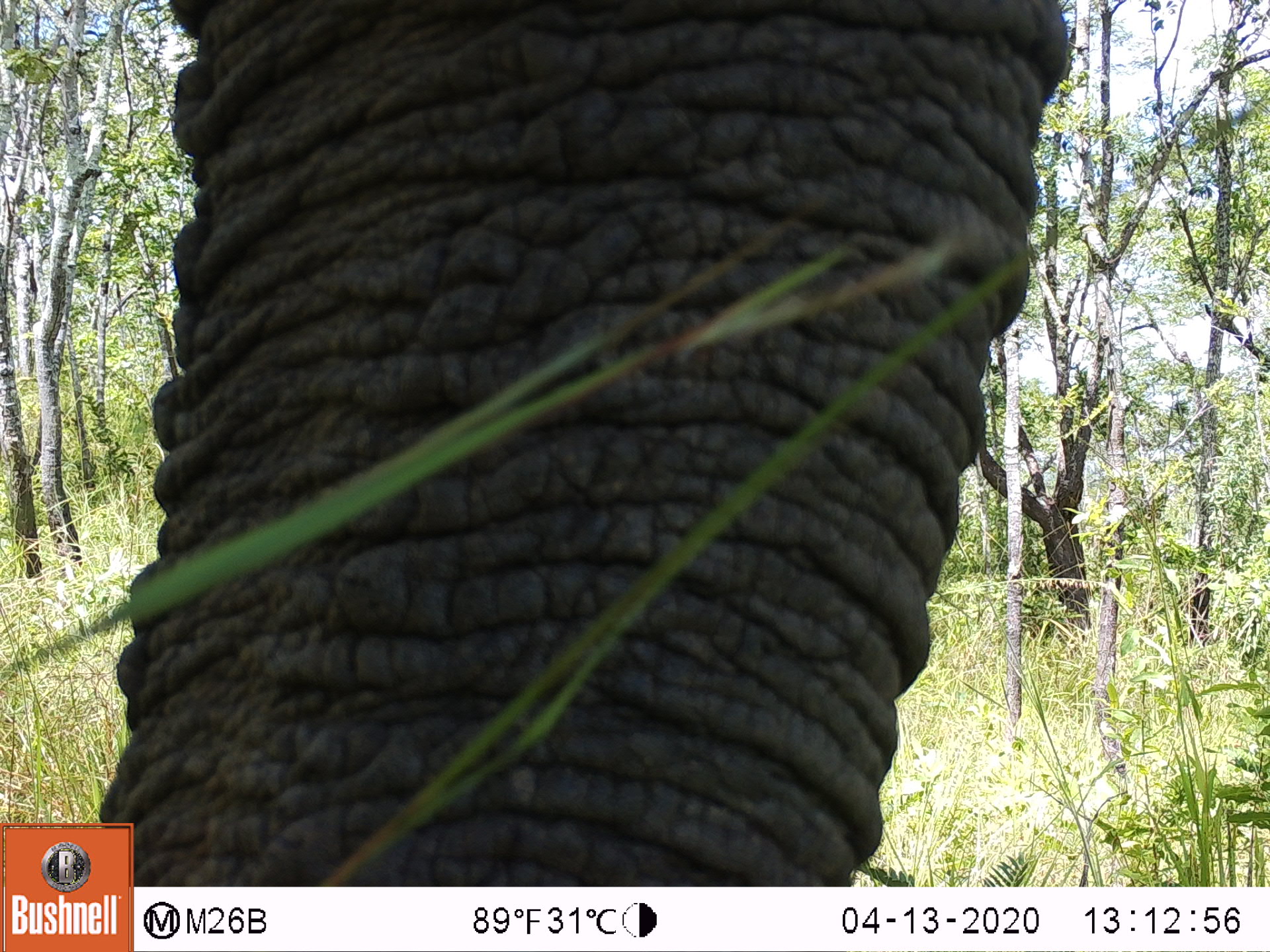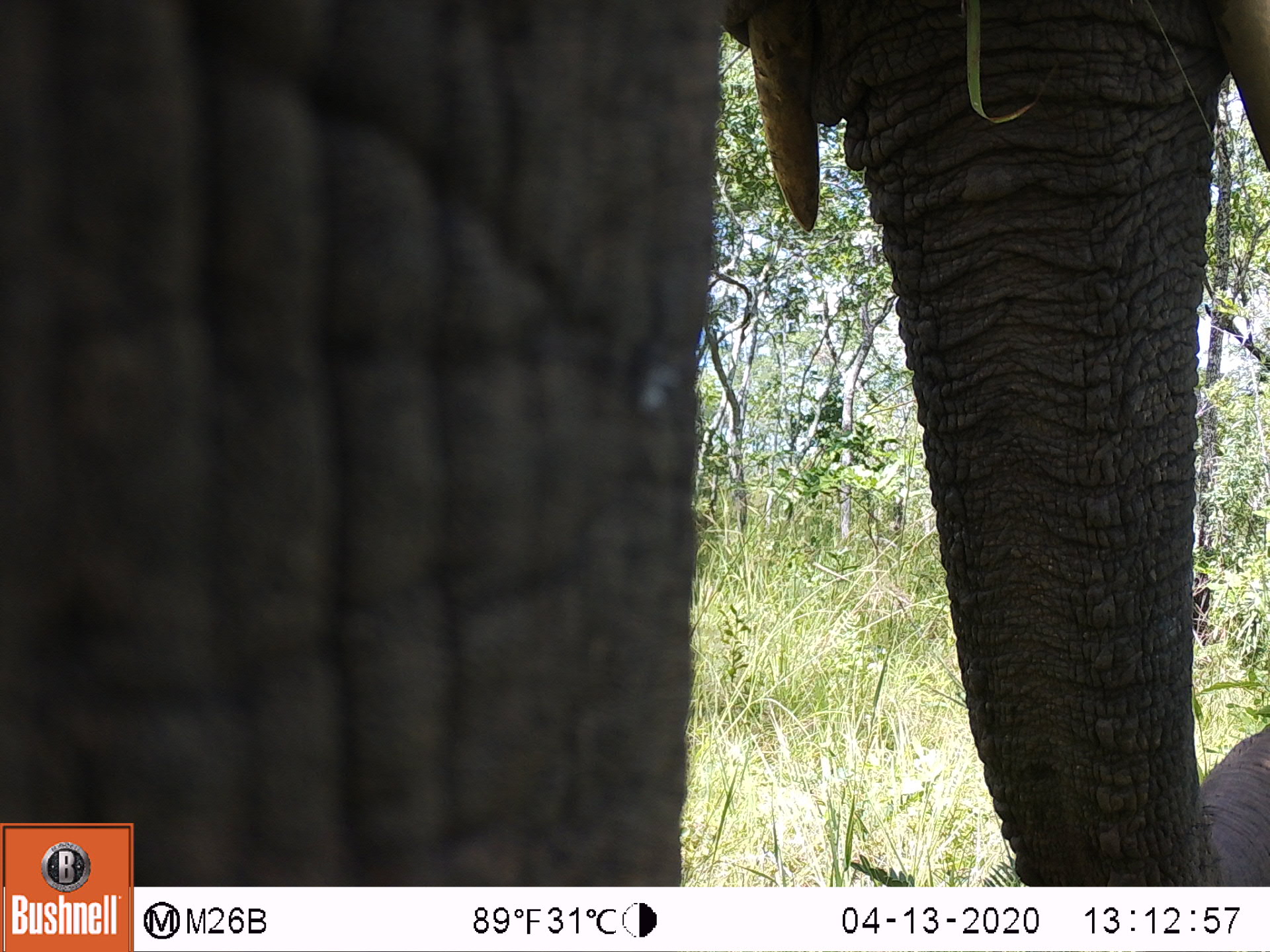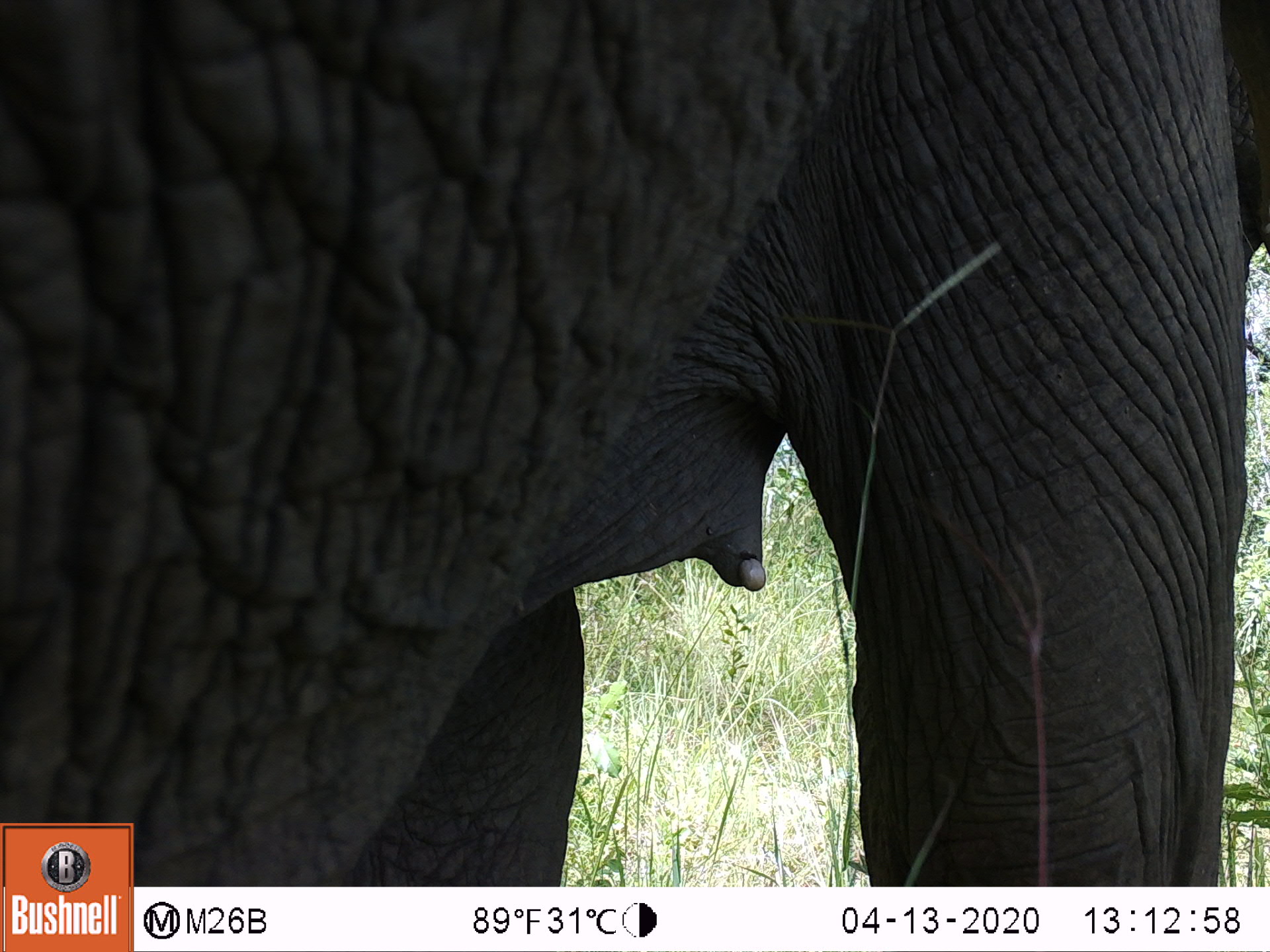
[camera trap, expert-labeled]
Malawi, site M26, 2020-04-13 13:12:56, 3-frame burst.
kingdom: Animalia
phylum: Chordata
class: Mammalia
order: Proboscidea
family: Elephantidae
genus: Loxodonta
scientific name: Loxodonta africana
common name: african savanna elephant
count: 1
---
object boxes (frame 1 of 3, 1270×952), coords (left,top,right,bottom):
african savanna elephant: (136,0,1093,880)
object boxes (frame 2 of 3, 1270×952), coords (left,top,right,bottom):
african savanna elephant: (136,0,1262,882)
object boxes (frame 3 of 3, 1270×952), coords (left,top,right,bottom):
african savanna elephant: (136,0,1262,880)